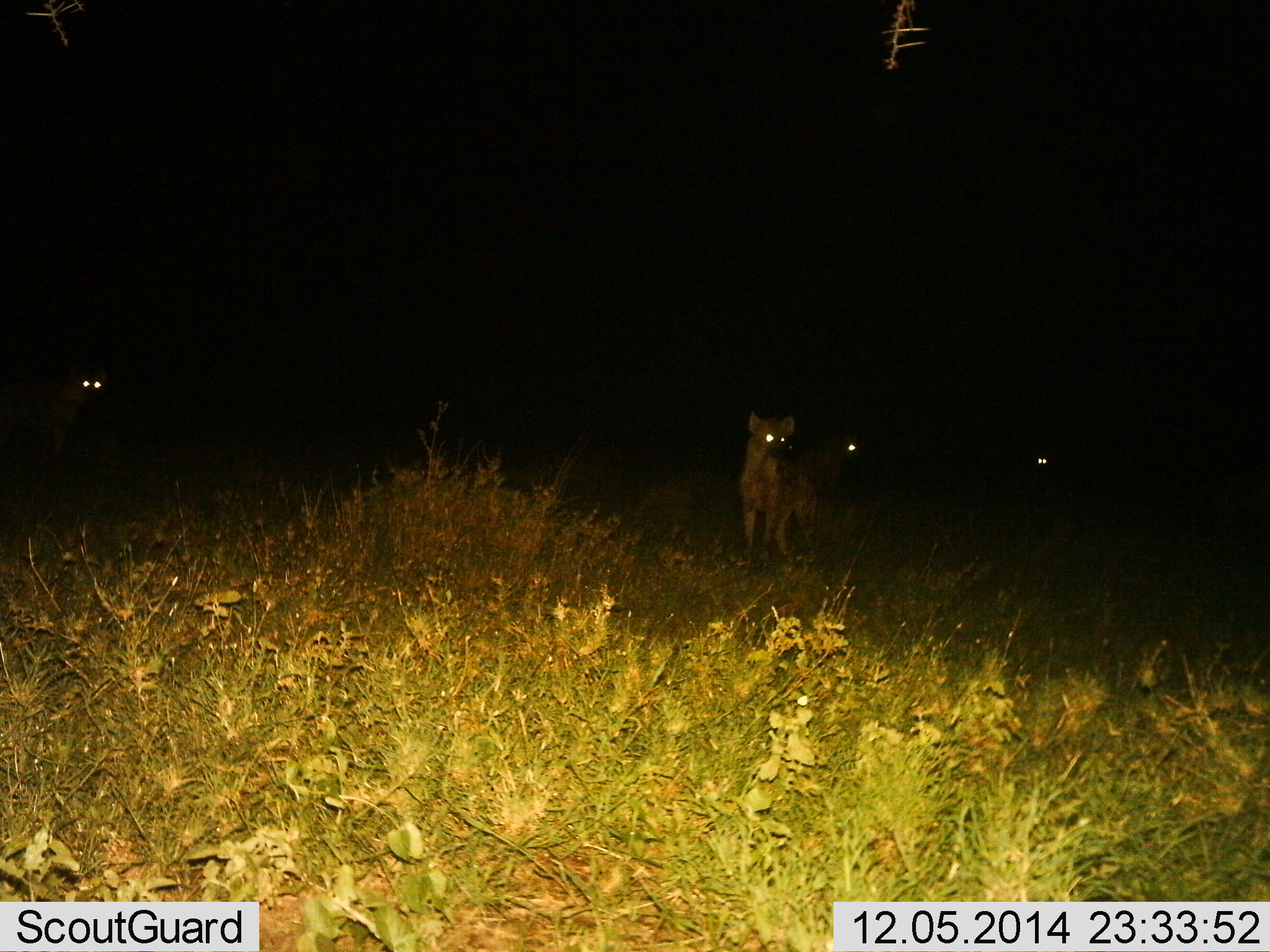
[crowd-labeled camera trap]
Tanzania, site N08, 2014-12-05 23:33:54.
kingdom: Animalia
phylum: Chordata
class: Mammalia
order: Carnivora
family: Hyaenidae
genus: Crocuta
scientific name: Crocuta crocuta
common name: spotted hyena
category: hyenaspotted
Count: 4.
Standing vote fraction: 90%.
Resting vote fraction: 0%.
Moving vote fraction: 10%.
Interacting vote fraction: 0%.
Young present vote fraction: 0%.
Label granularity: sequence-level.